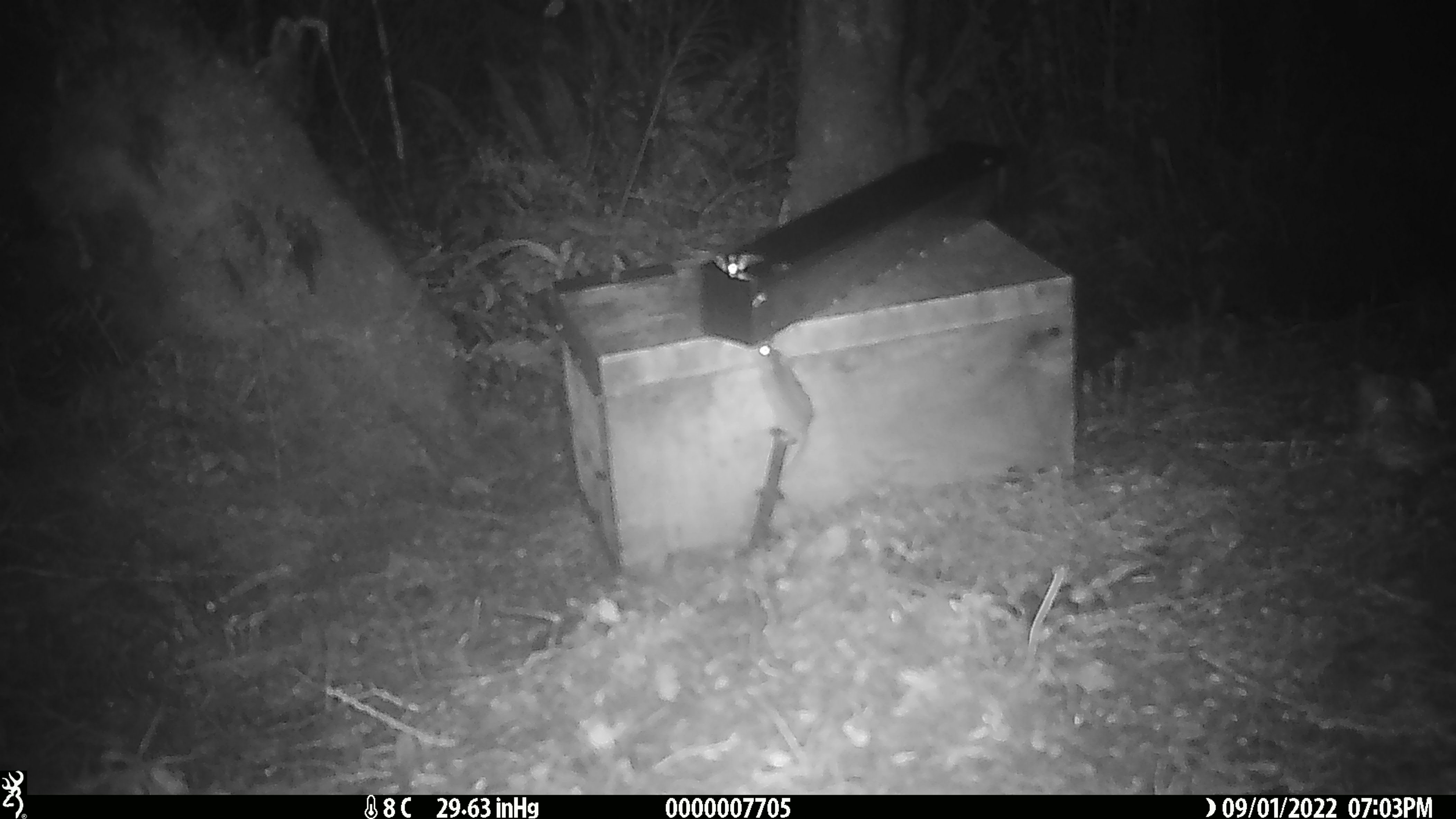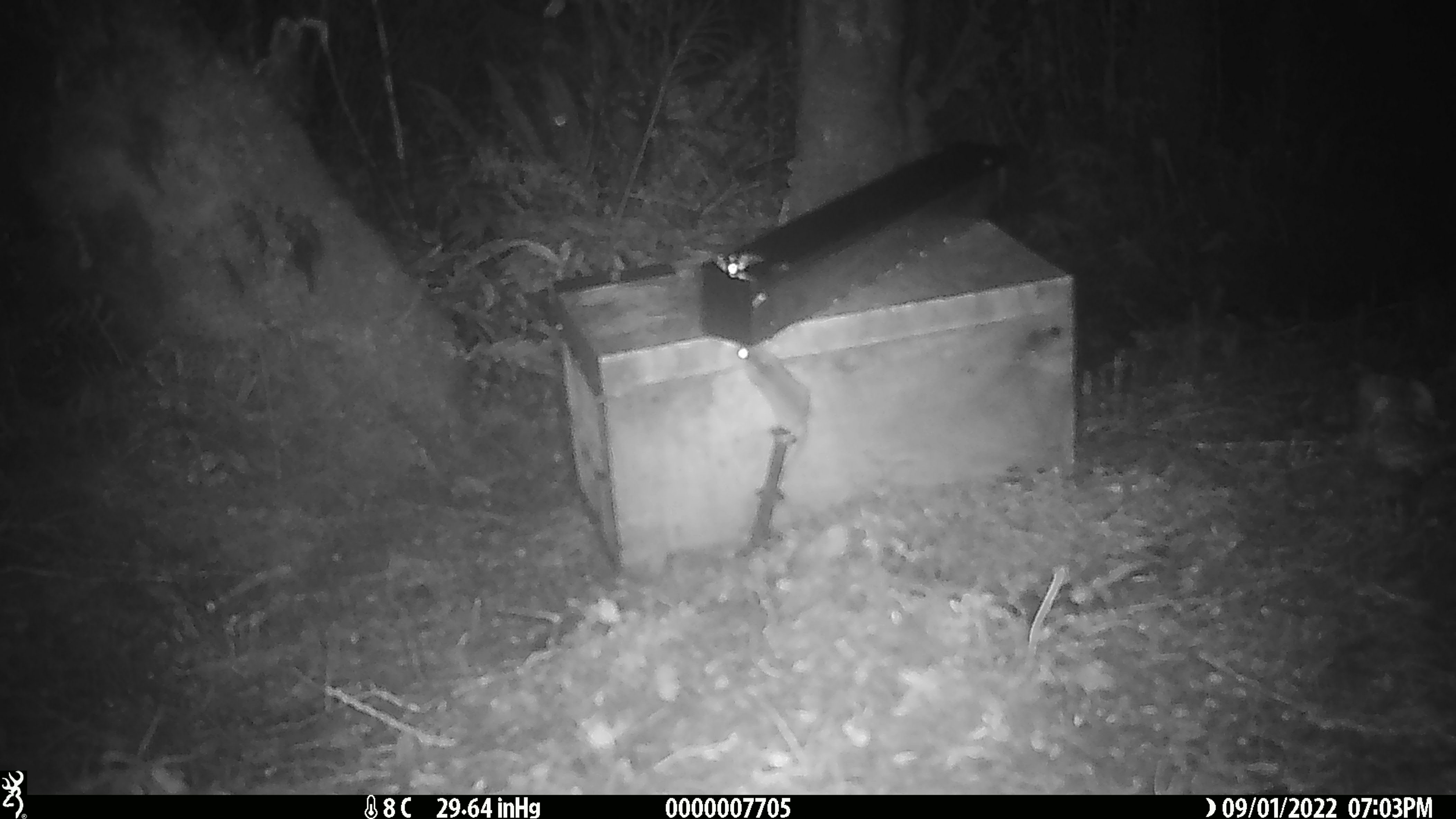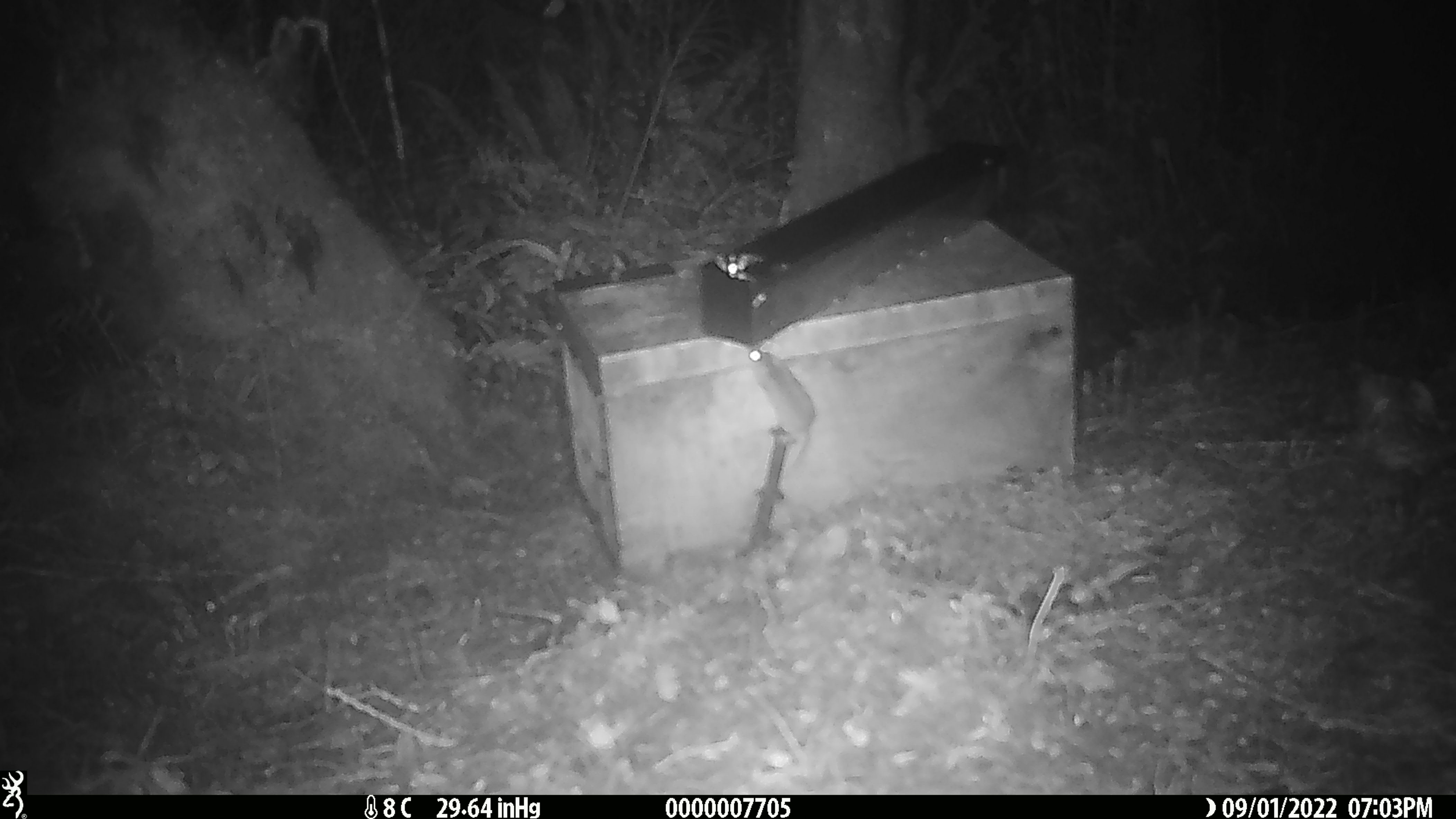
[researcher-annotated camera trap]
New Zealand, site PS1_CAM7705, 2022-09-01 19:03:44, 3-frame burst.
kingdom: Animalia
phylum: Chordata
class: Mammalia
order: Rodentia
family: Muridae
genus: Mus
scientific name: Mus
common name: mouse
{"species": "mouse (Mus)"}